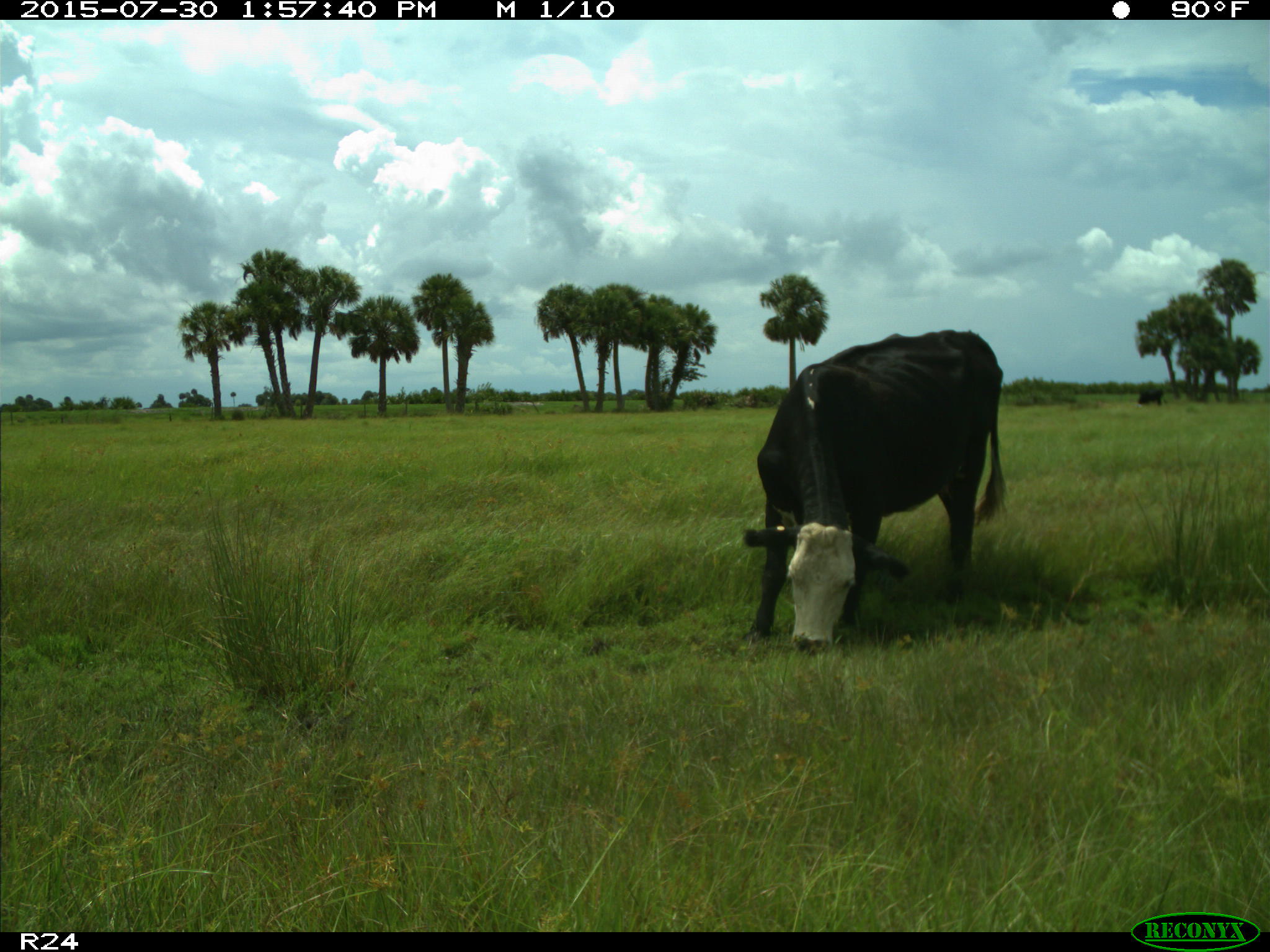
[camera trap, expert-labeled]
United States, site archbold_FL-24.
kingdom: Animalia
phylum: Chordata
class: Mammalia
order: Artiodactyla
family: Bovidae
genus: Bos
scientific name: Bos taurus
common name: domestic cow